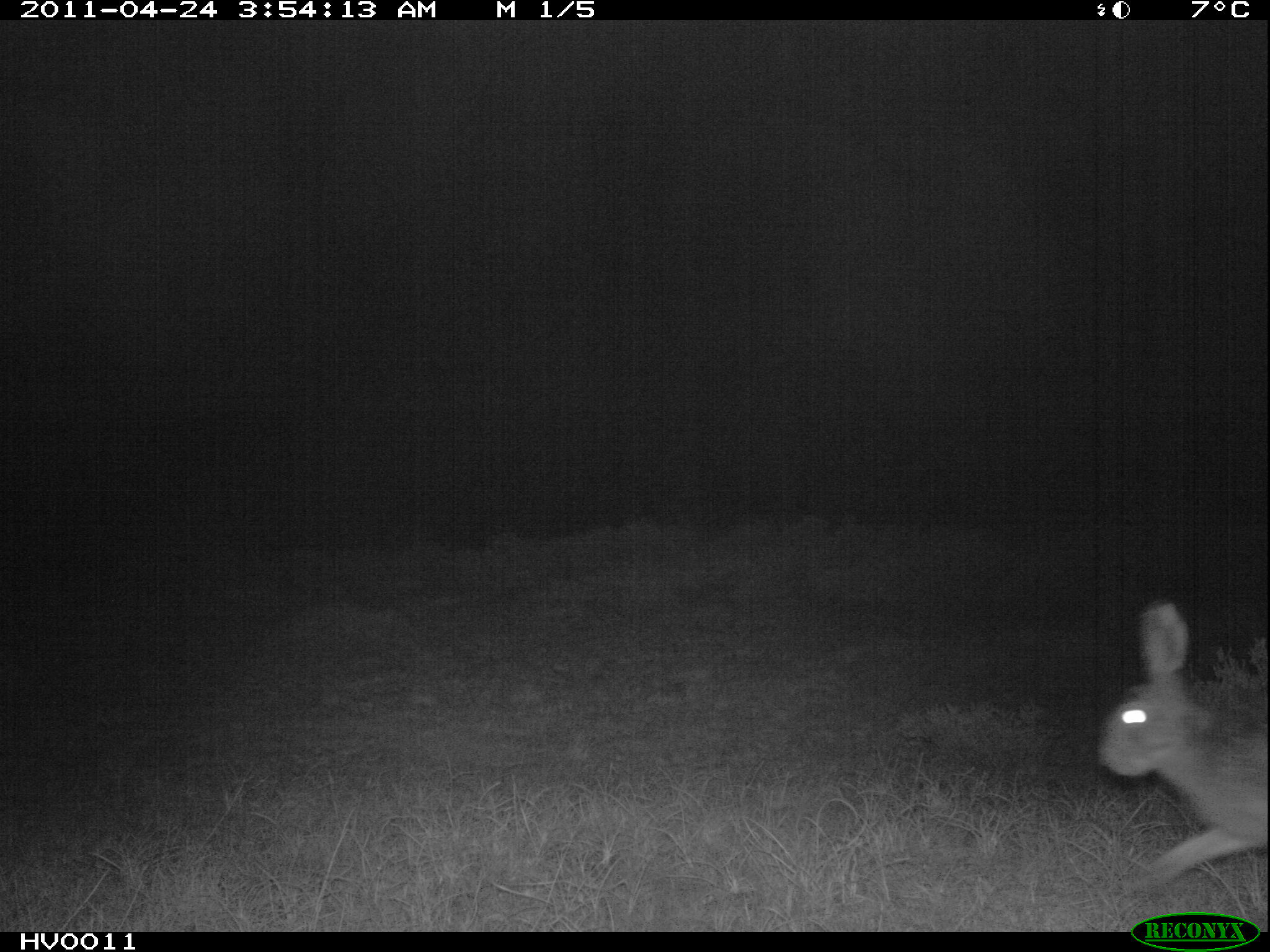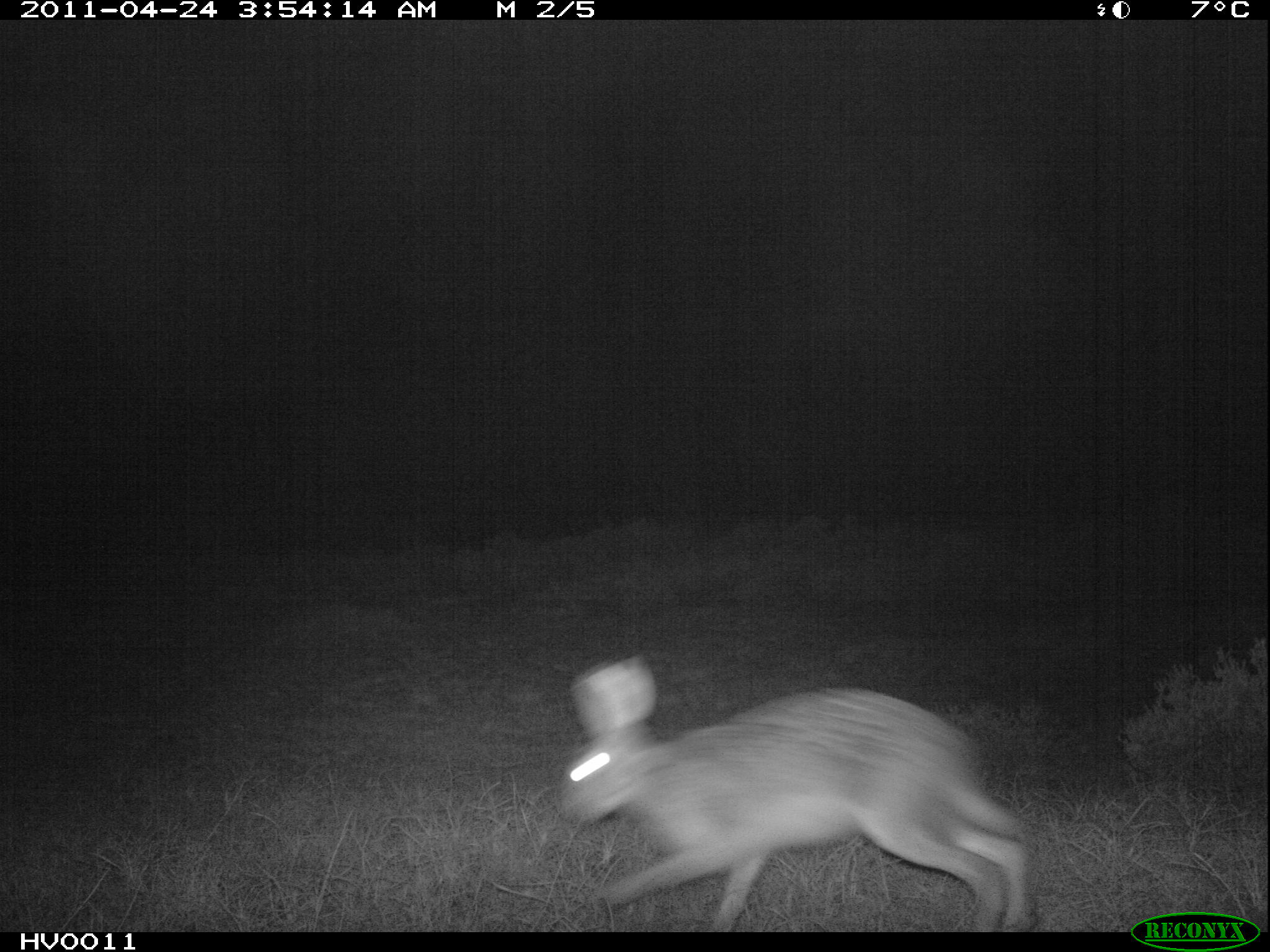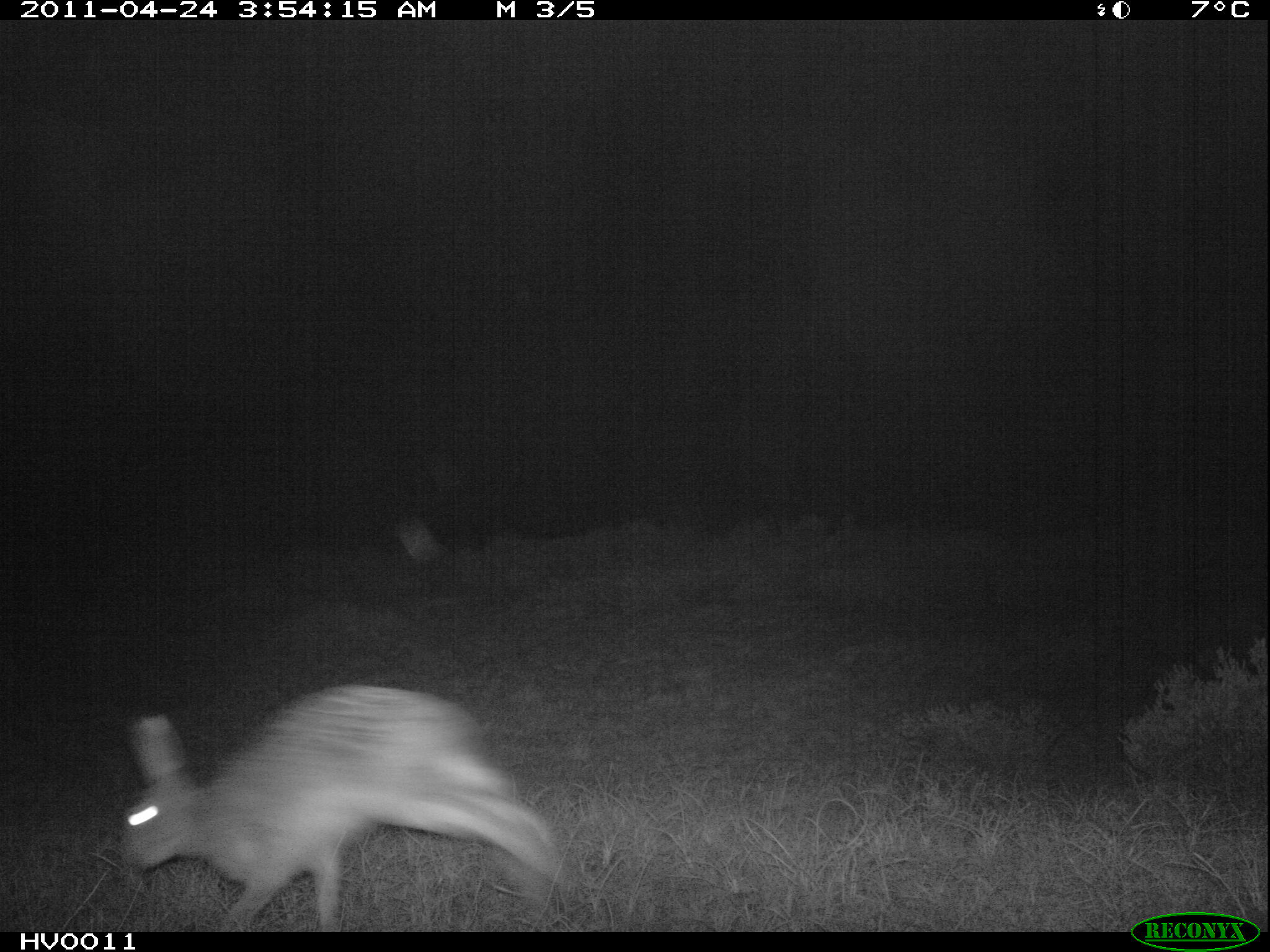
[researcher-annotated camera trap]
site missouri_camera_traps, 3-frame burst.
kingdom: Animalia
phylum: Chordata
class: Mammalia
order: Lagomorpha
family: Leporidae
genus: Lepus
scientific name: Lepus europaeus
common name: european hare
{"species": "european hare (Lepus europaeus)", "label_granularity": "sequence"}